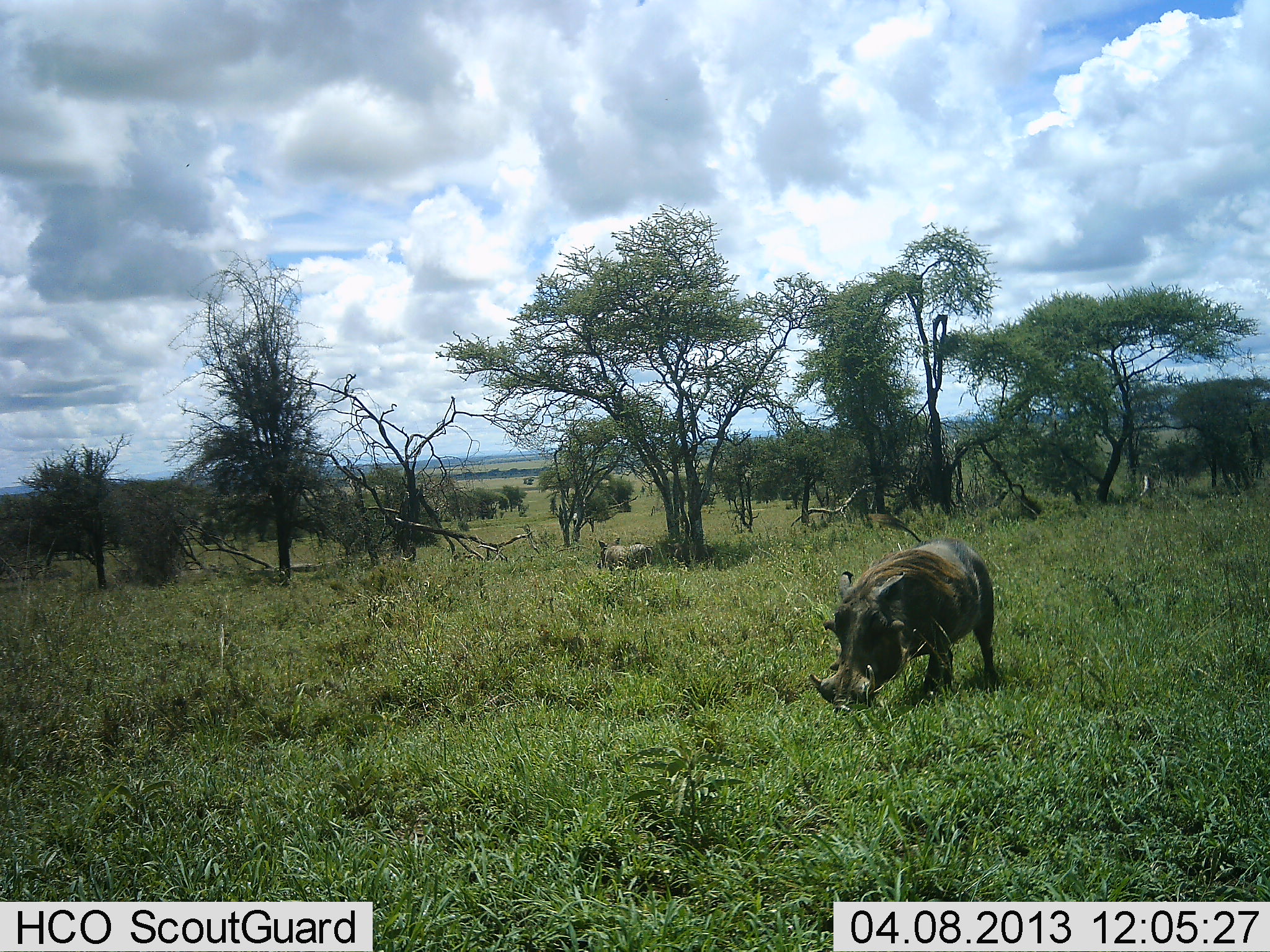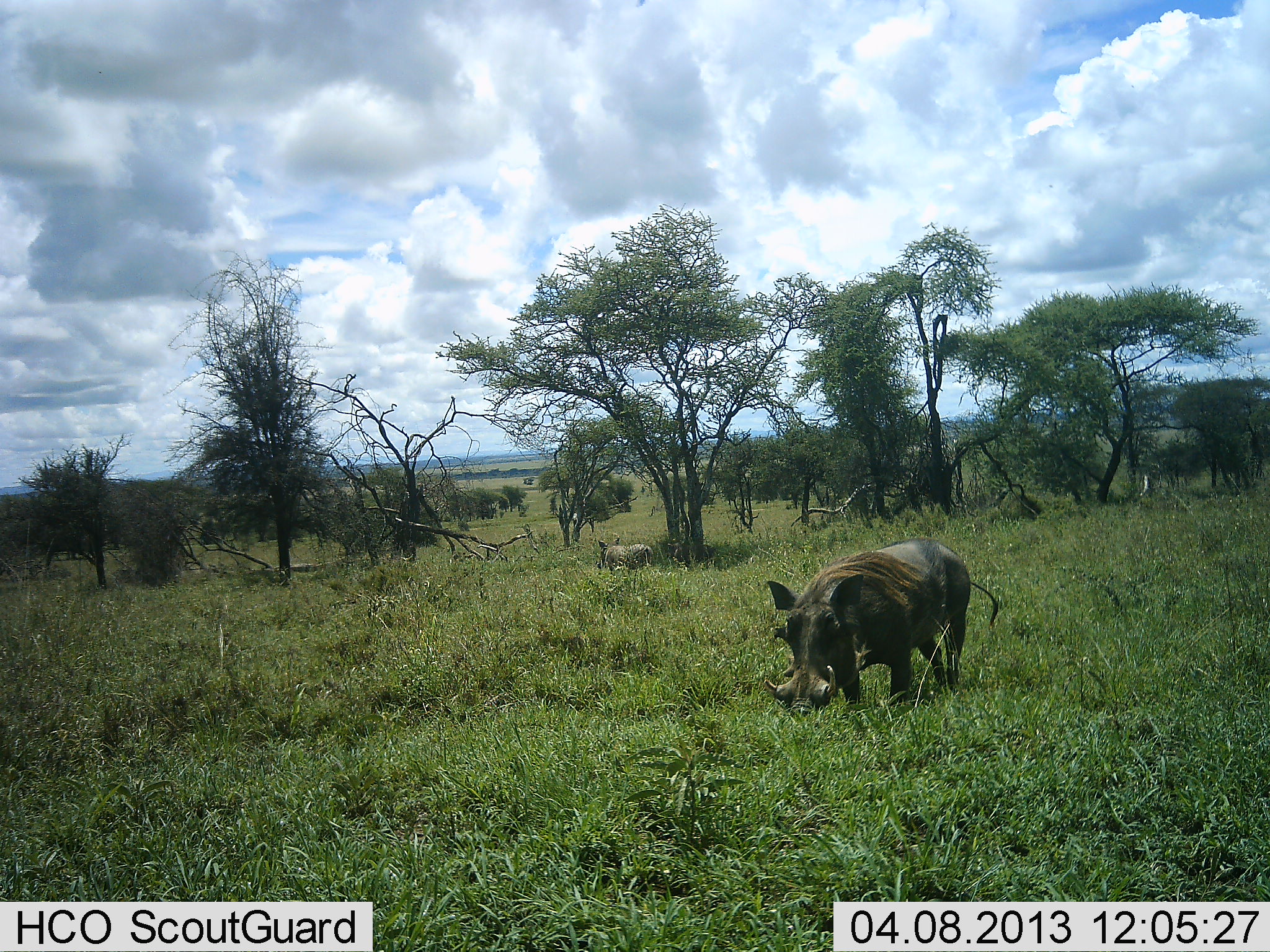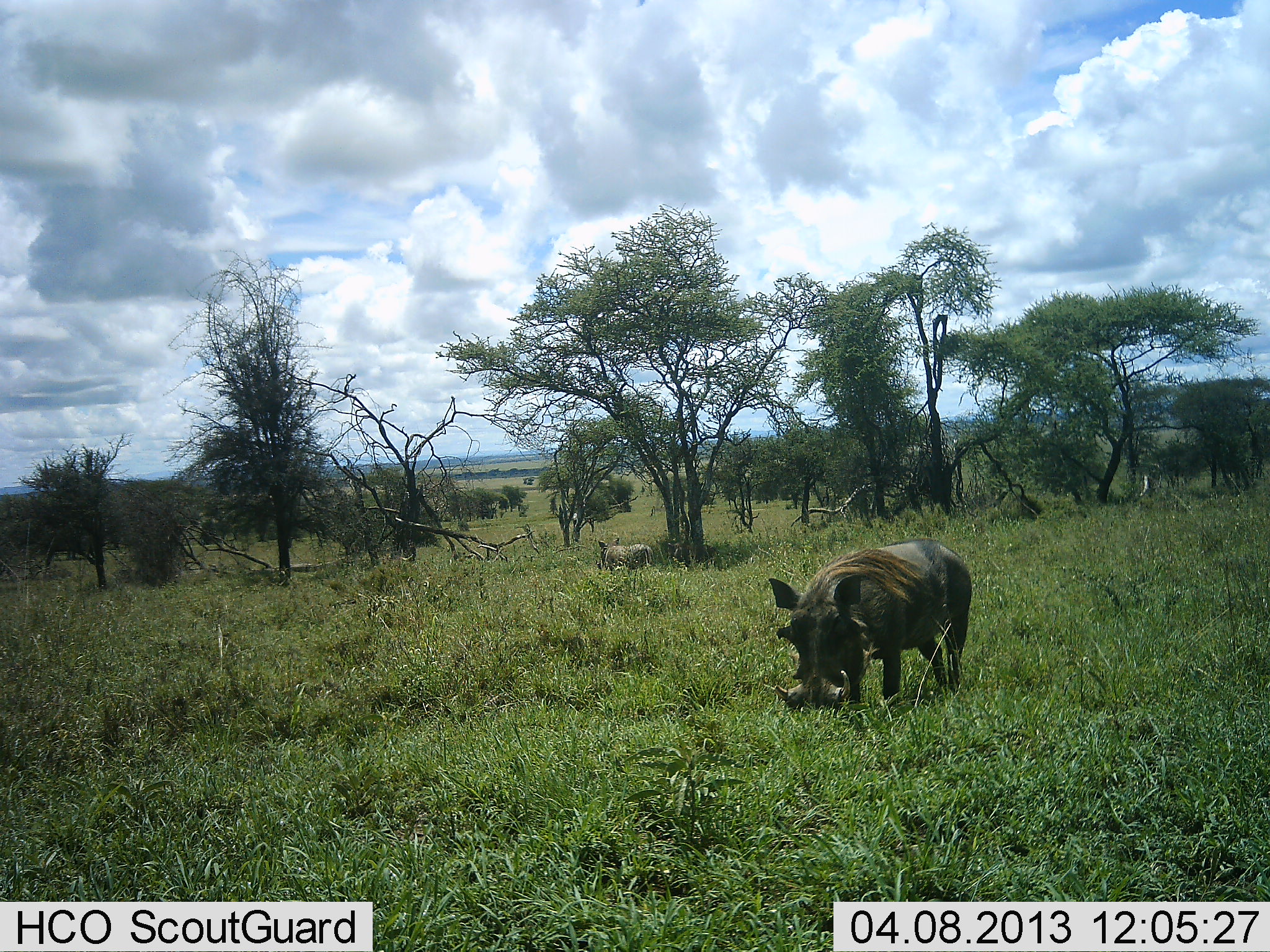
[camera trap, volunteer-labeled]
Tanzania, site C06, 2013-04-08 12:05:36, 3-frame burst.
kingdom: Animalia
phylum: Chordata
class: Mammalia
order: Artiodactyla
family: Suidae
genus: Phacochoerus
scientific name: Phacochoerus africanus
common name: warthog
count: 2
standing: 80%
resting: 10%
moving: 60%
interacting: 0%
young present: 0%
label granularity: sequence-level